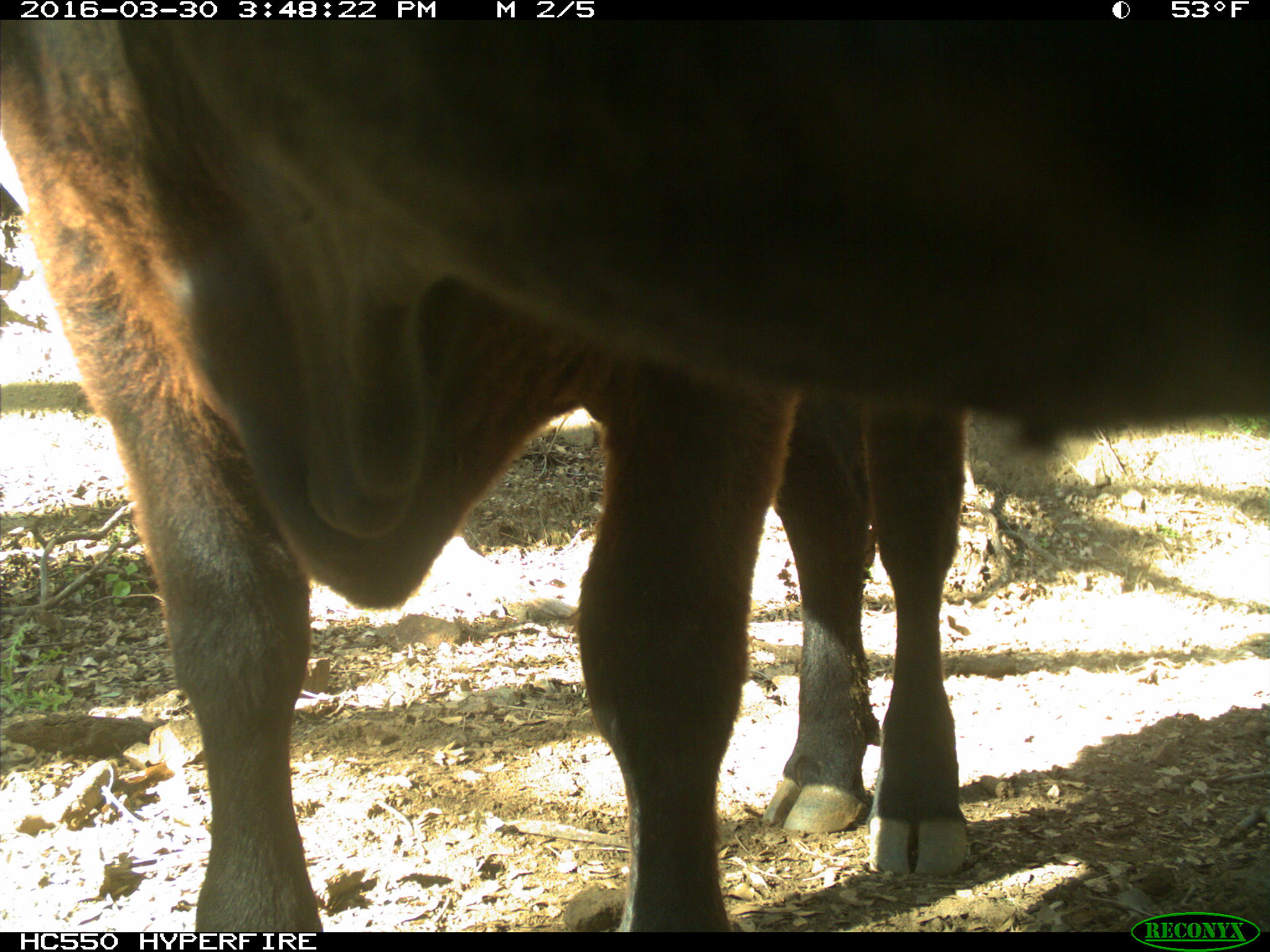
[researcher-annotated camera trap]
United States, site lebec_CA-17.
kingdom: Animalia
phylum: Chordata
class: Mammalia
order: Artiodactyla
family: Bovidae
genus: Bos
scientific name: Bos taurus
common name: domestic cow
Bos taurus (domestic cow).